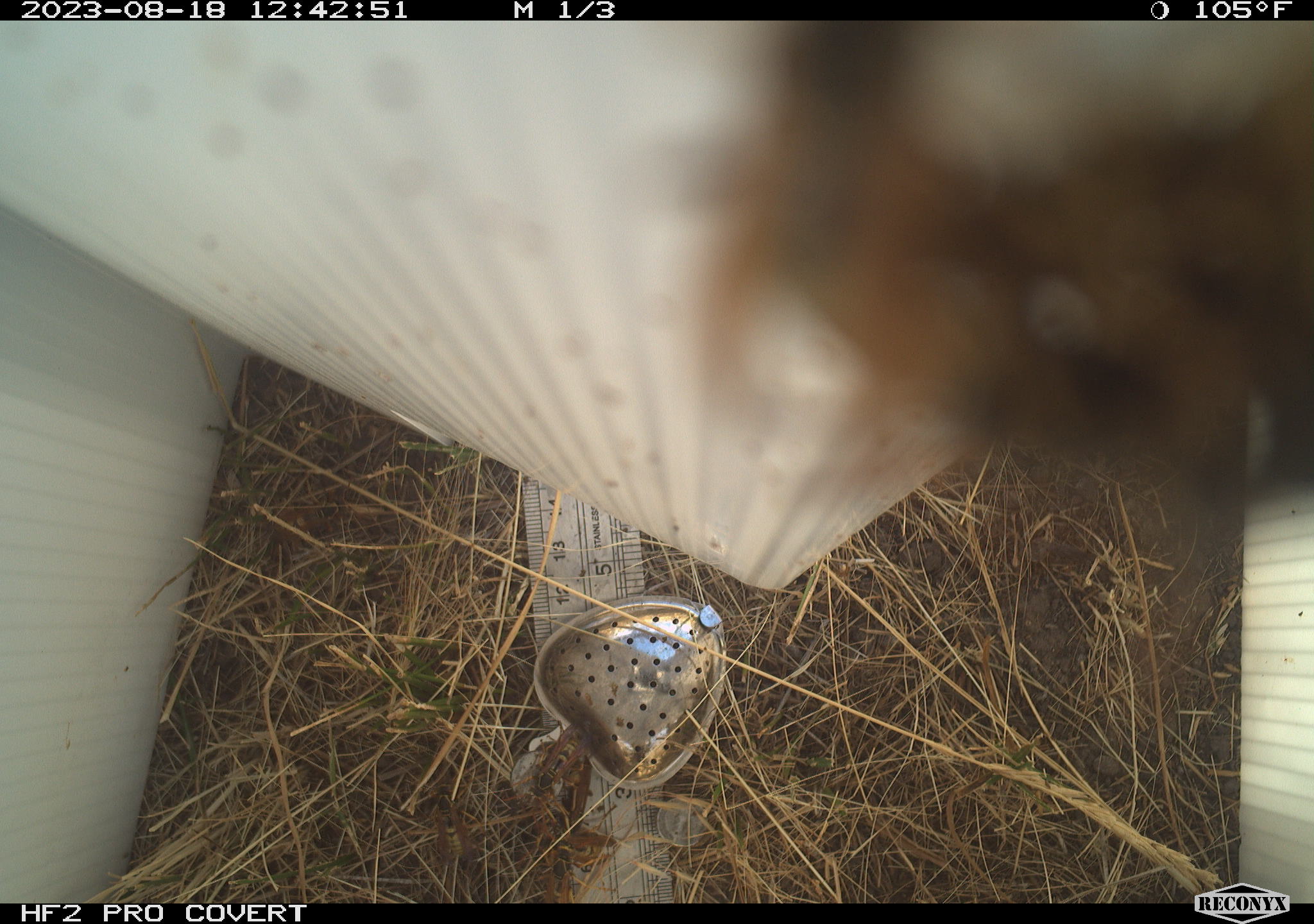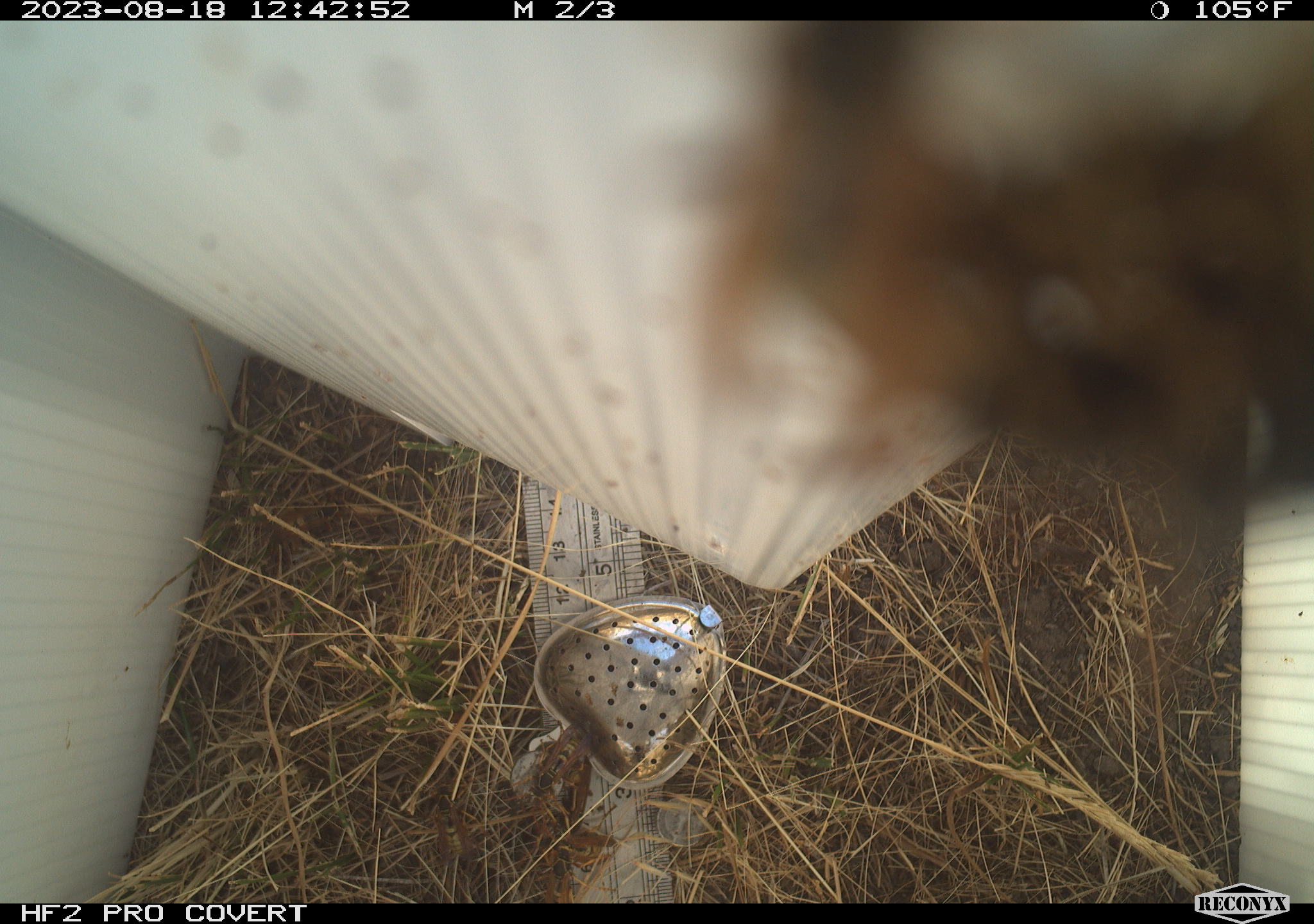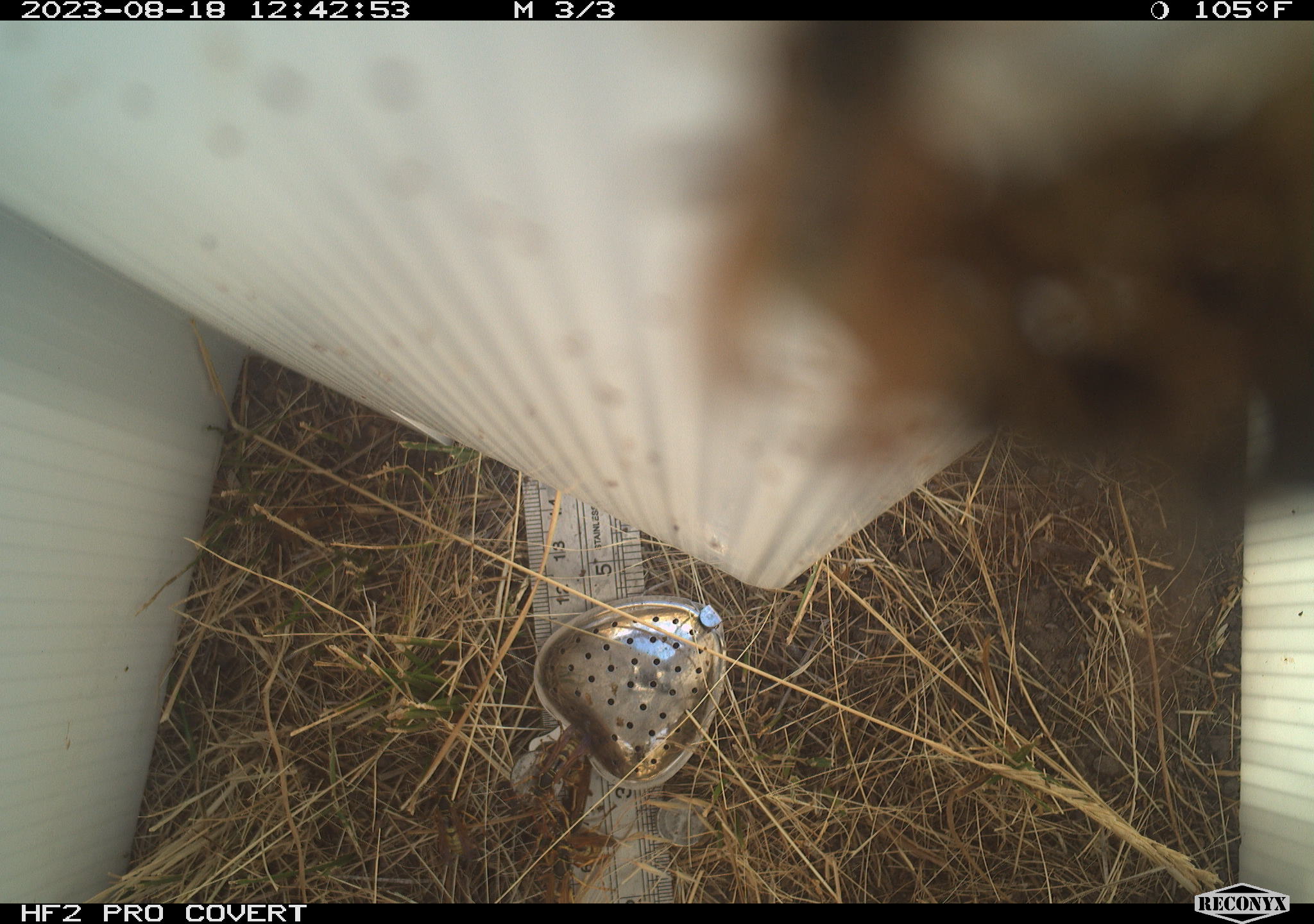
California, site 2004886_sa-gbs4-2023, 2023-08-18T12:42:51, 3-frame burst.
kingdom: Animalia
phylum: Arthropoda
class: Insecta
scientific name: Insecta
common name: insect